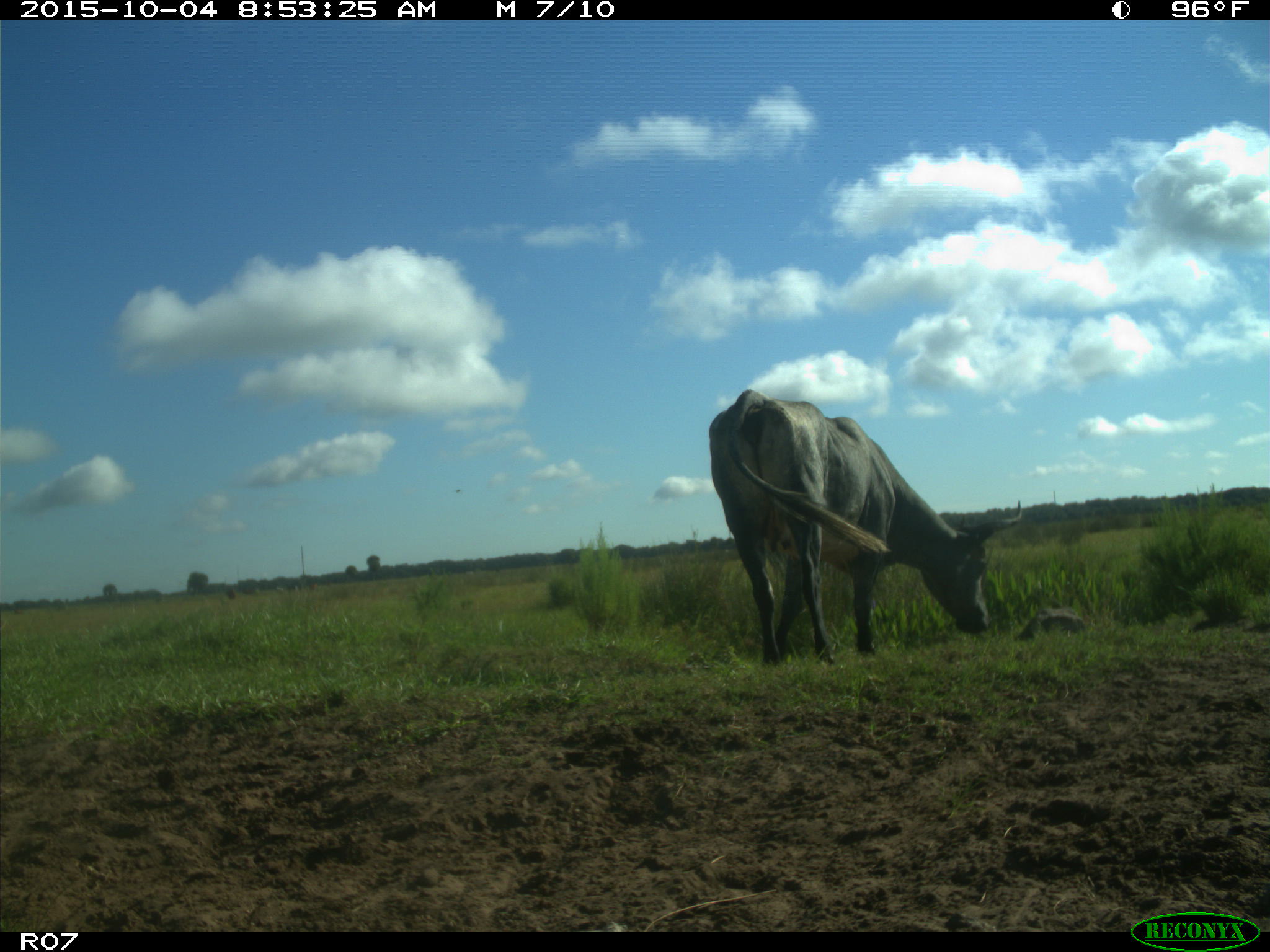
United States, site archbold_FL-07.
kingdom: Animalia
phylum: Chordata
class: Mammalia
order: Artiodactyla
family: Bovidae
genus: Bos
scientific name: Bos taurus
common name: domestic cow